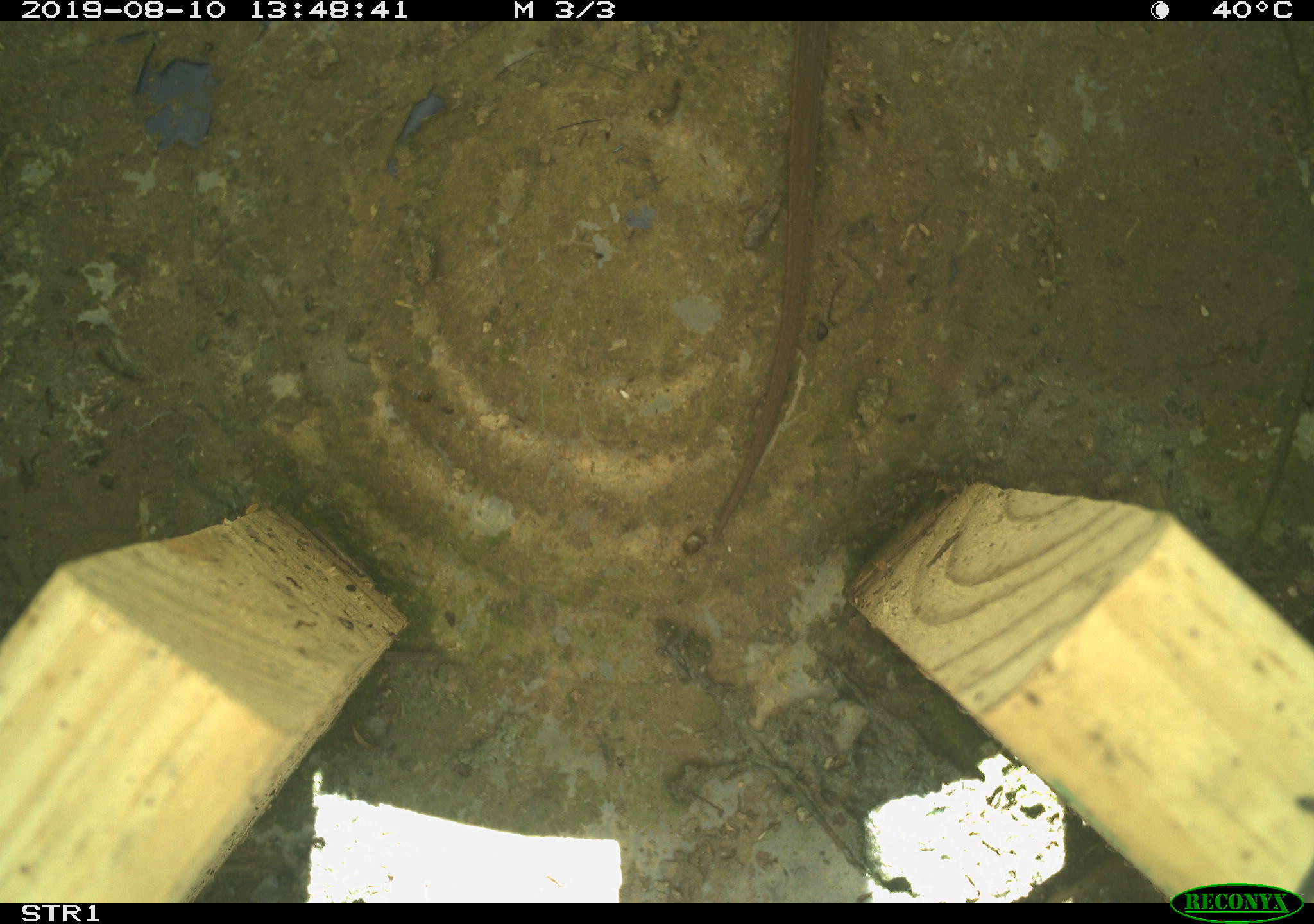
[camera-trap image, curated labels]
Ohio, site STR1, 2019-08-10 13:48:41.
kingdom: Animalia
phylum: Chordata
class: Reptilia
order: Squamata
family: Colubridae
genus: Thamnophis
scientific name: Thamnophis sirtalis sirtalis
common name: eastern gartersnake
Eastern gartersnake (Thamnophis sirtalis sirtalis).